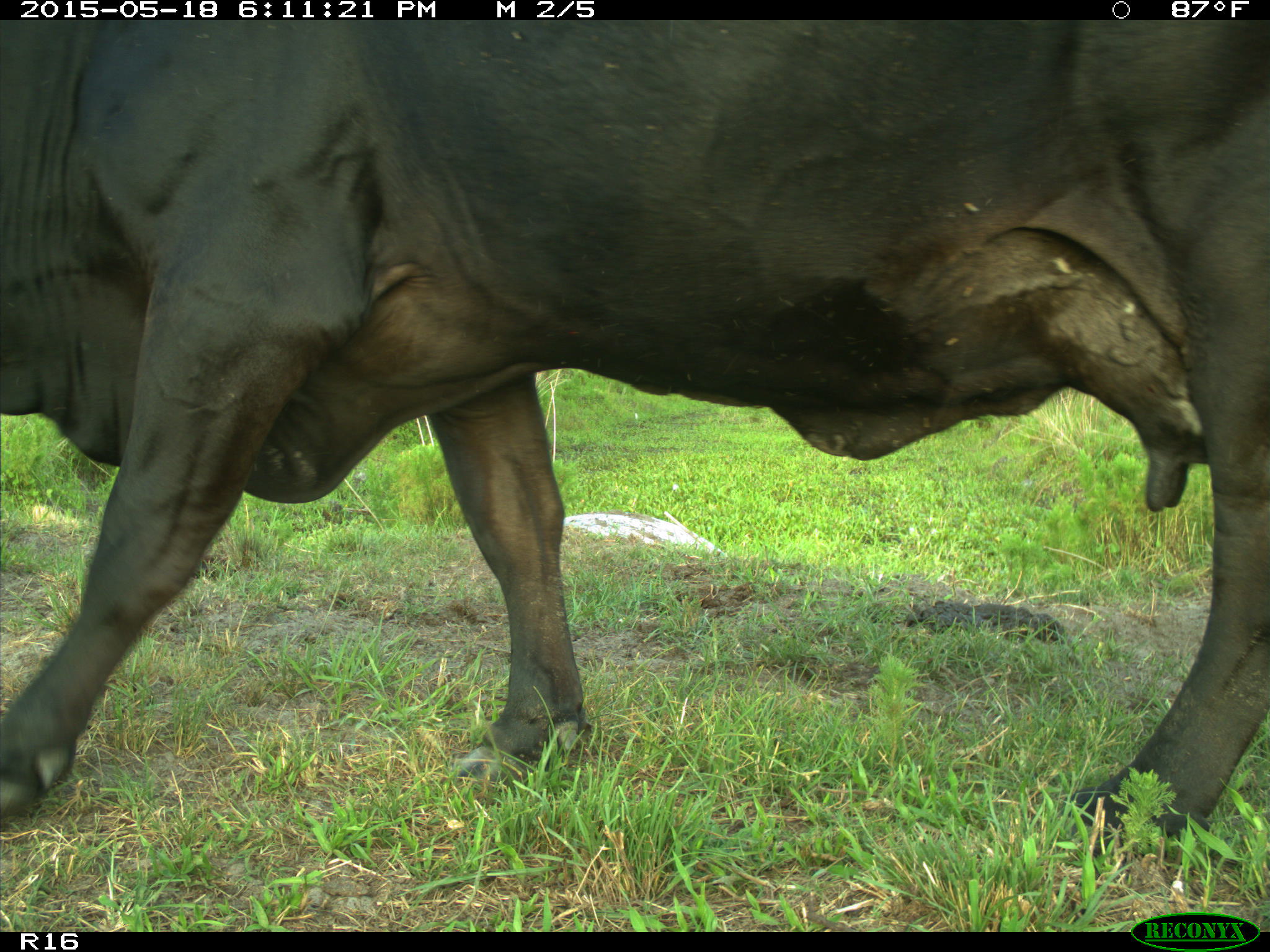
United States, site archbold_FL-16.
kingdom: Animalia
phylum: Chordata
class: Mammalia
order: Artiodactyla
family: Bovidae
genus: Bos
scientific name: Bos taurus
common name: domestic cow